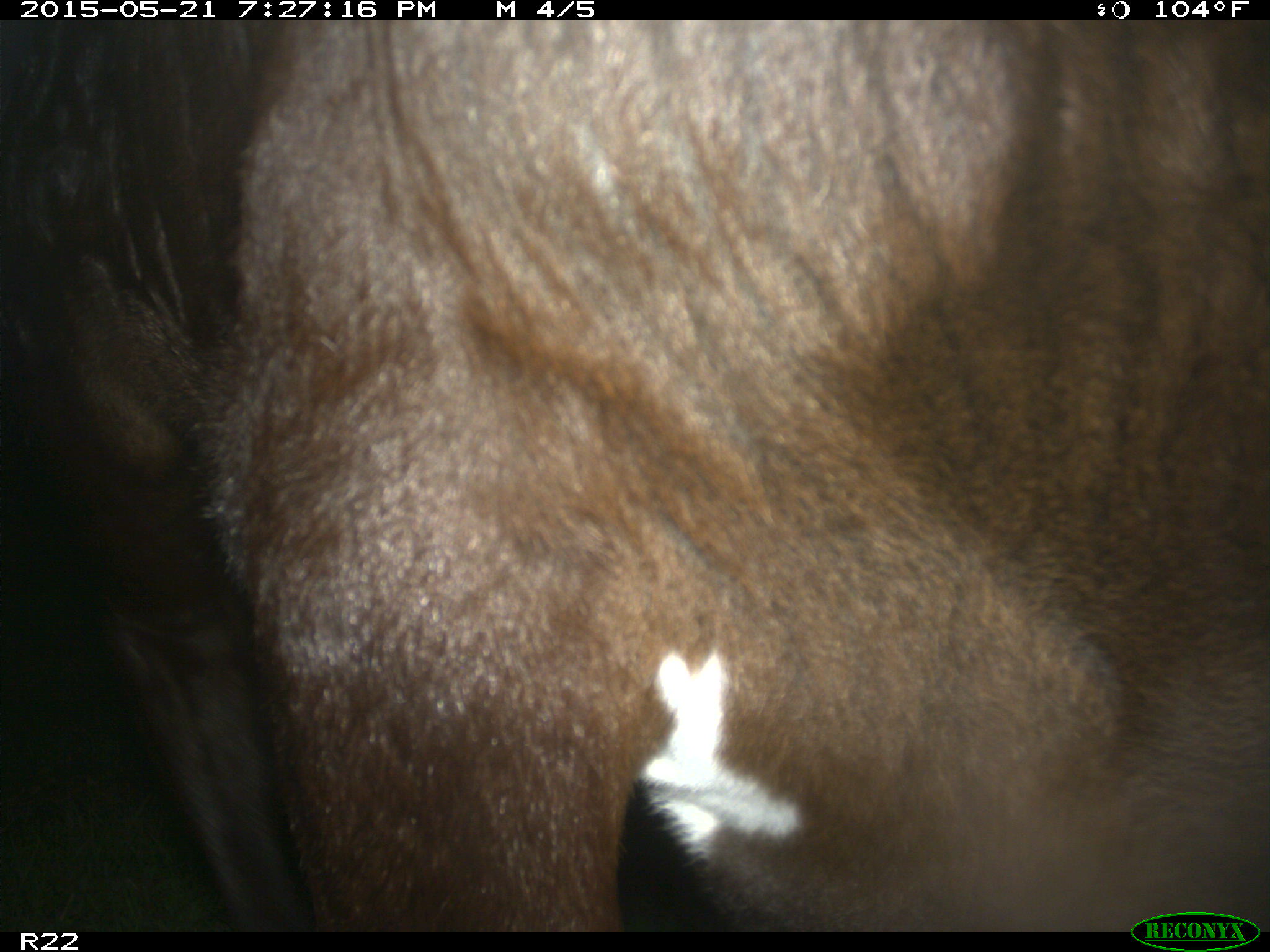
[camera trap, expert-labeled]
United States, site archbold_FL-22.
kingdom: Animalia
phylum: Chordata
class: Mammalia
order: Artiodactyla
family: Bovidae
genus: Bos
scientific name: Bos taurus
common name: domestic cow